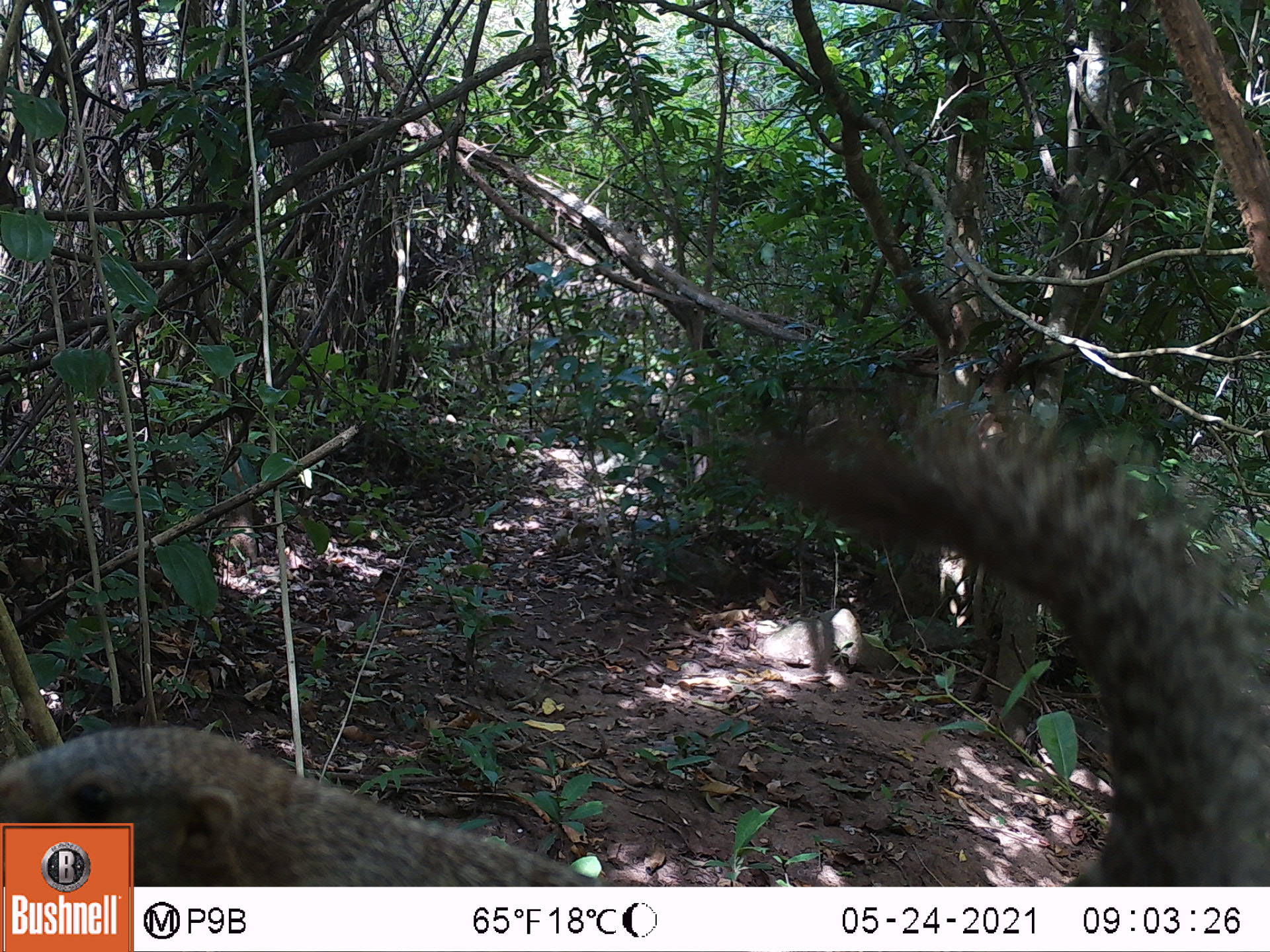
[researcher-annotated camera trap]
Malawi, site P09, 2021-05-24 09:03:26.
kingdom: Animalia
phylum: Chordata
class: Mammalia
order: Rodentia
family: Sciuridae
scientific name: Sciuridae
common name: squirrel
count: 1